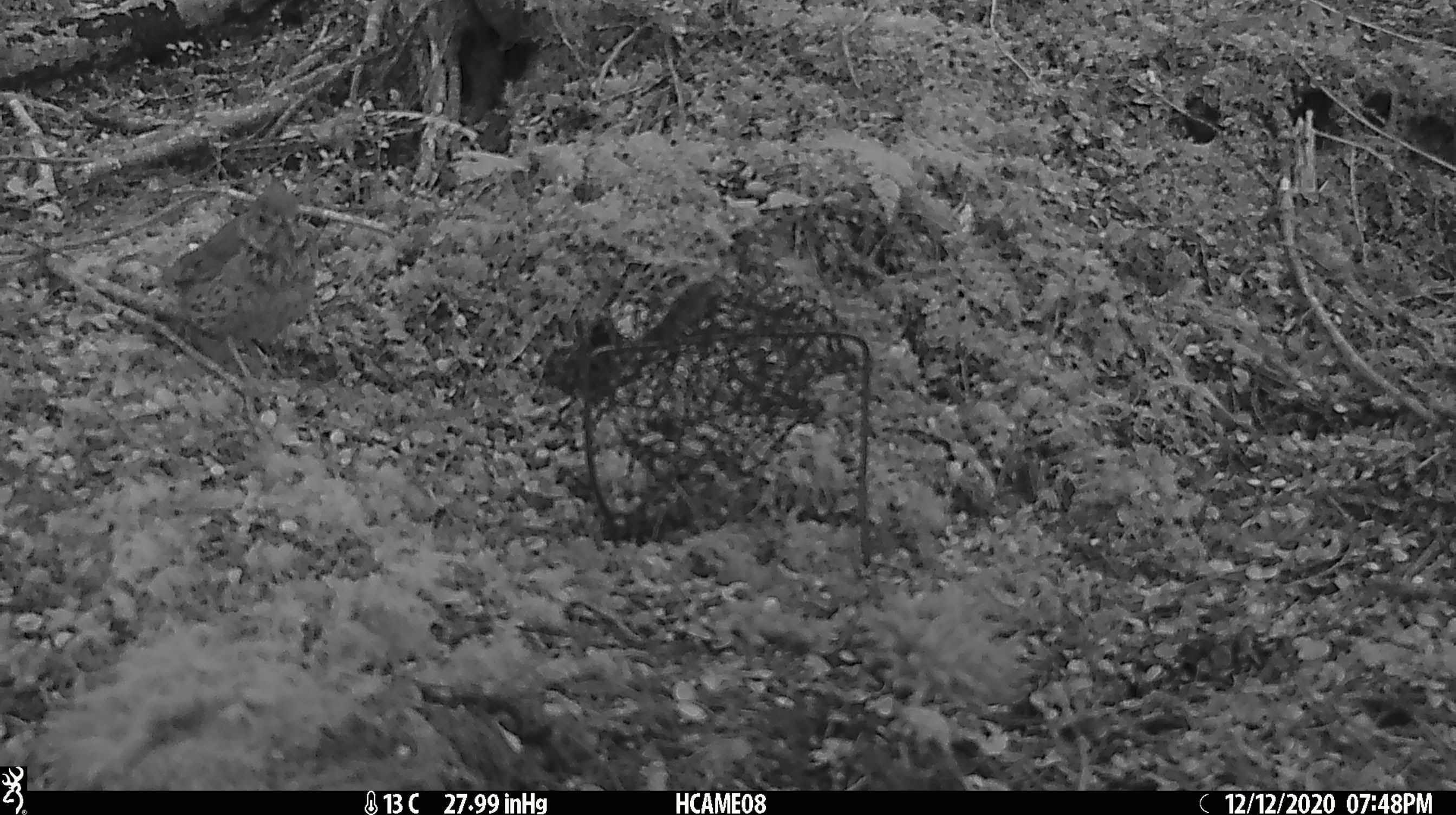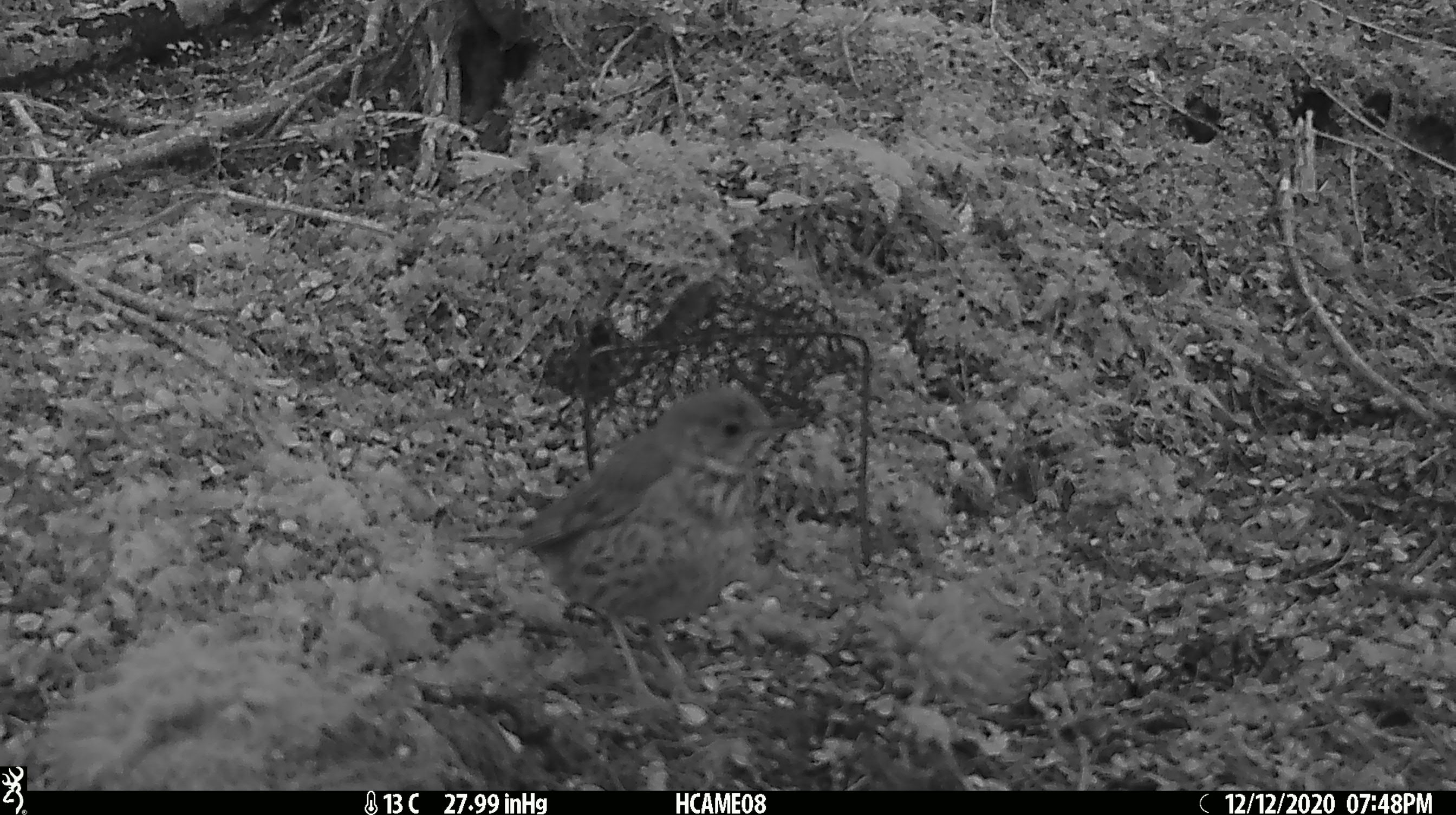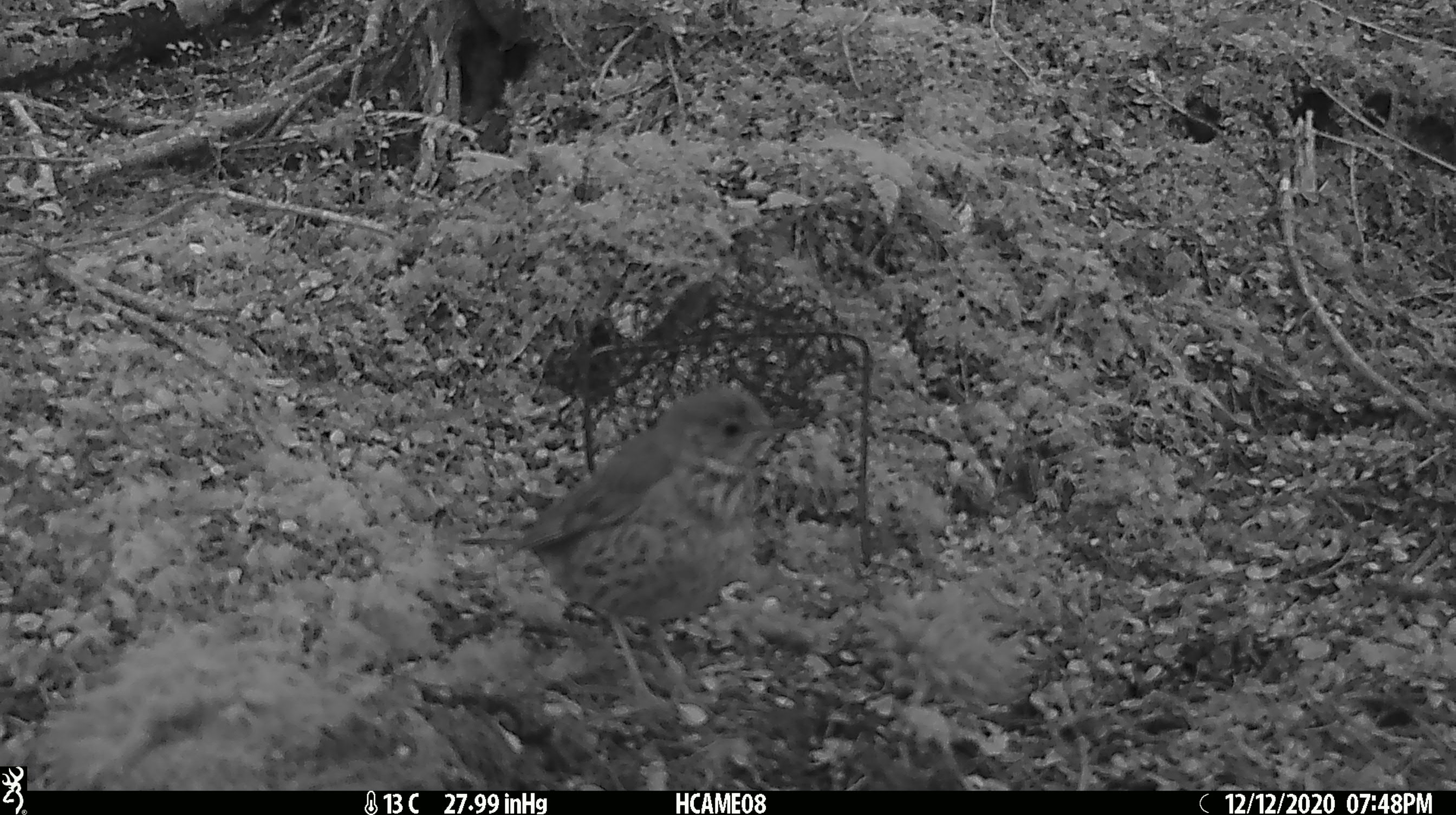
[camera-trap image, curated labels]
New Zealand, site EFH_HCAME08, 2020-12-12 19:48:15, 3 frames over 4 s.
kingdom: Animalia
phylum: Chordata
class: Aves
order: Passeriformes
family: Turdidae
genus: Turdus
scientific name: Turdus philomelos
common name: song thrush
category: thrush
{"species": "thrush (song thrush) (Turdus philomelos)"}